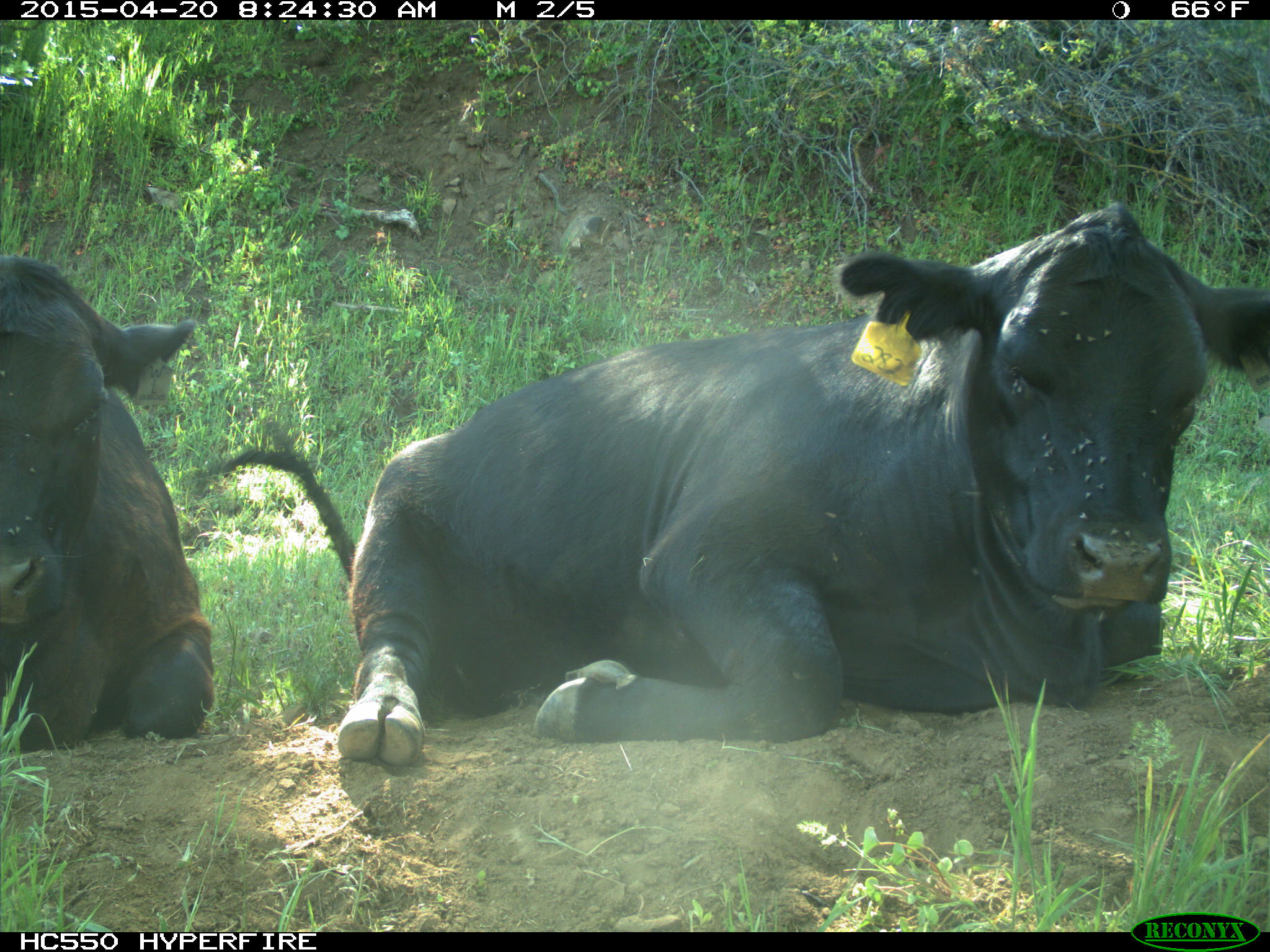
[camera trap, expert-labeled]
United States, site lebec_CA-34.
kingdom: Animalia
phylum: Chordata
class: Mammalia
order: Artiodactyla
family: Bovidae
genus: Bos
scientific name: Bos taurus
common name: domestic cow